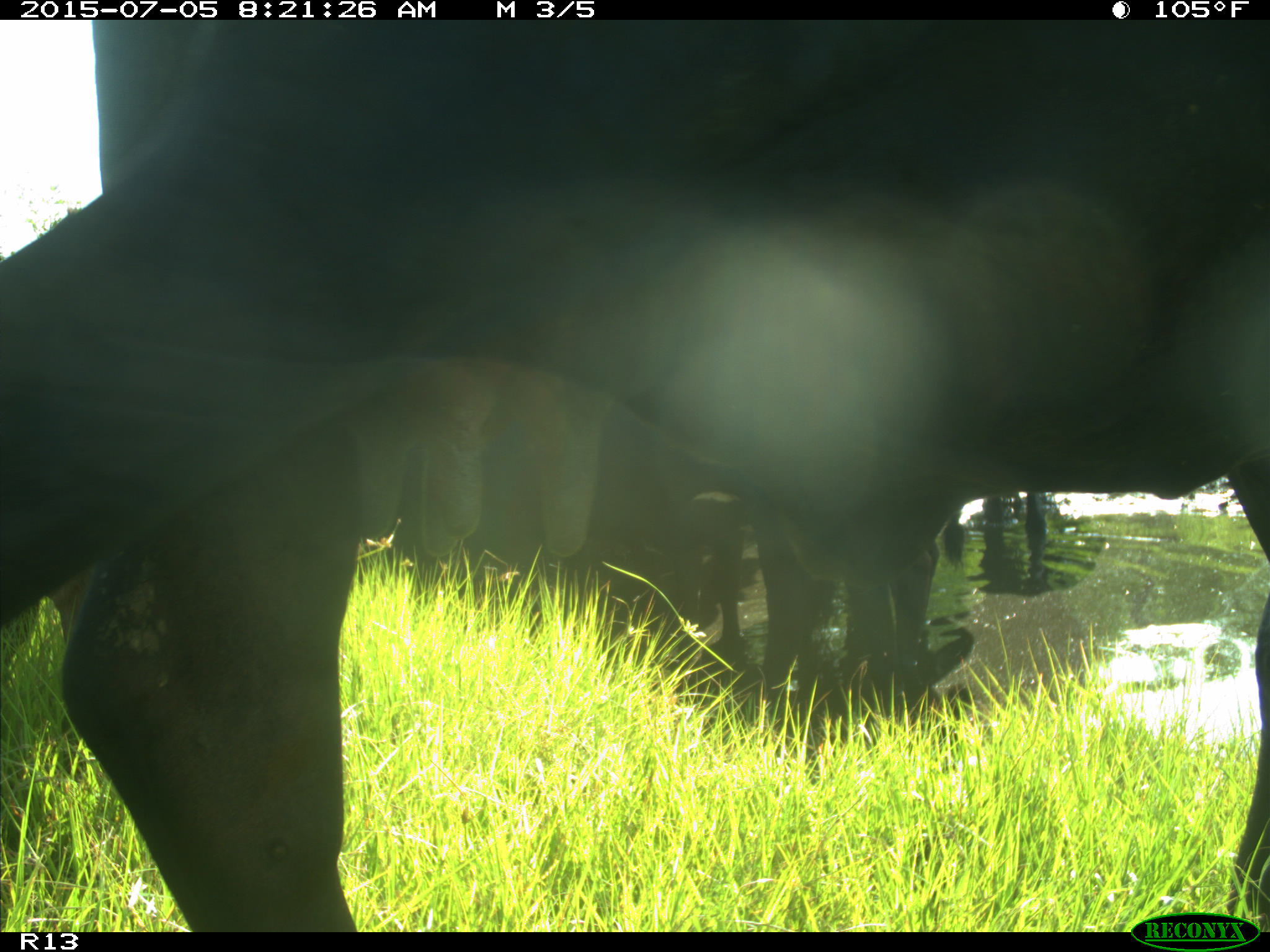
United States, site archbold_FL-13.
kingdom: Animalia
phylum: Chordata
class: Mammalia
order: Artiodactyla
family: Bovidae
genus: Bos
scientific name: Bos taurus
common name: domestic cow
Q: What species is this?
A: Bos taurus (domestic cow).